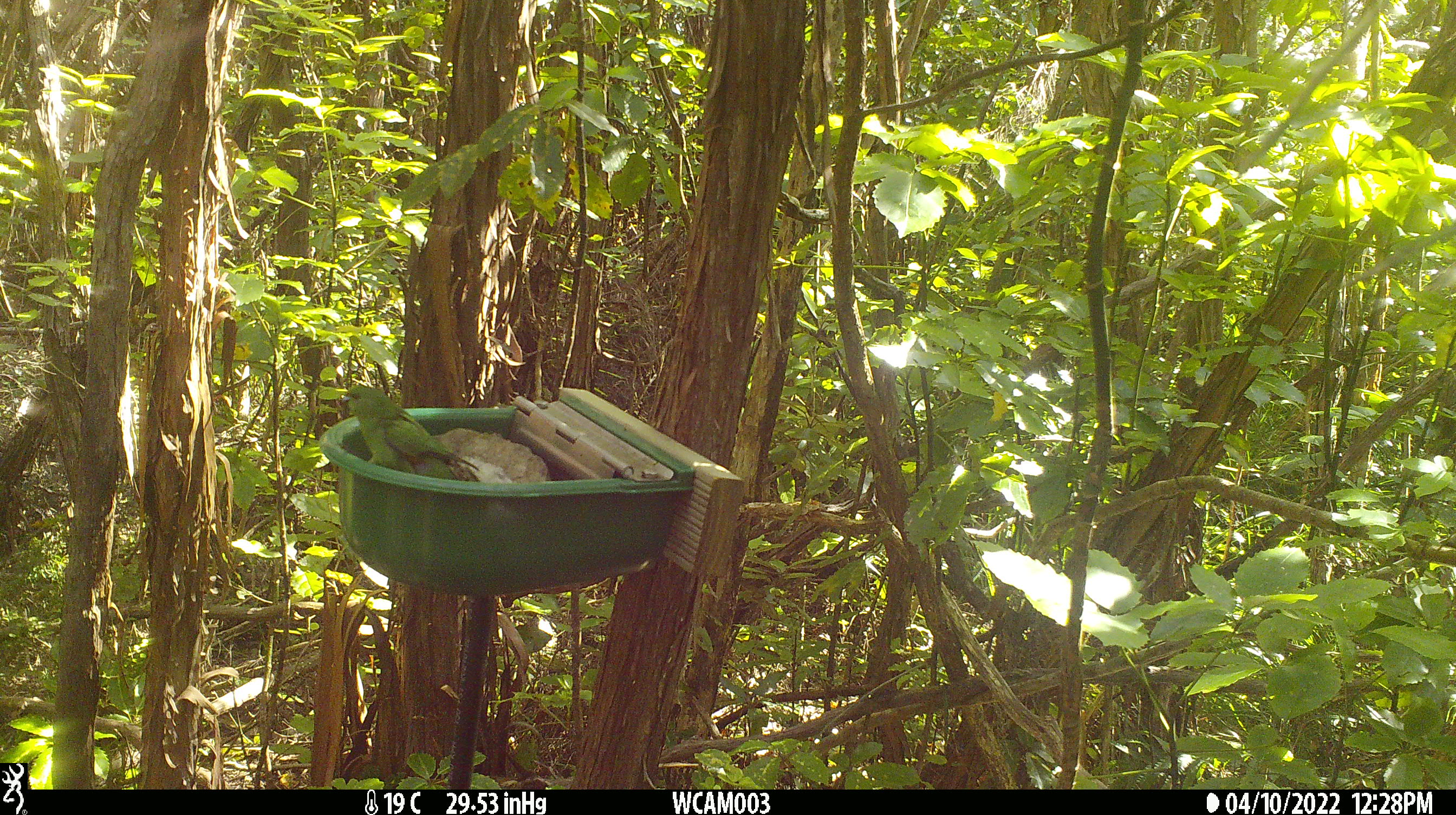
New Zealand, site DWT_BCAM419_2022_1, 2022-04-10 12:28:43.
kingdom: Animalia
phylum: Chordata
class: Aves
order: Psittaciformes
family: Psittaculidae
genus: Cyanoramphus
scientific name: Cyanoramphus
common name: parakeet